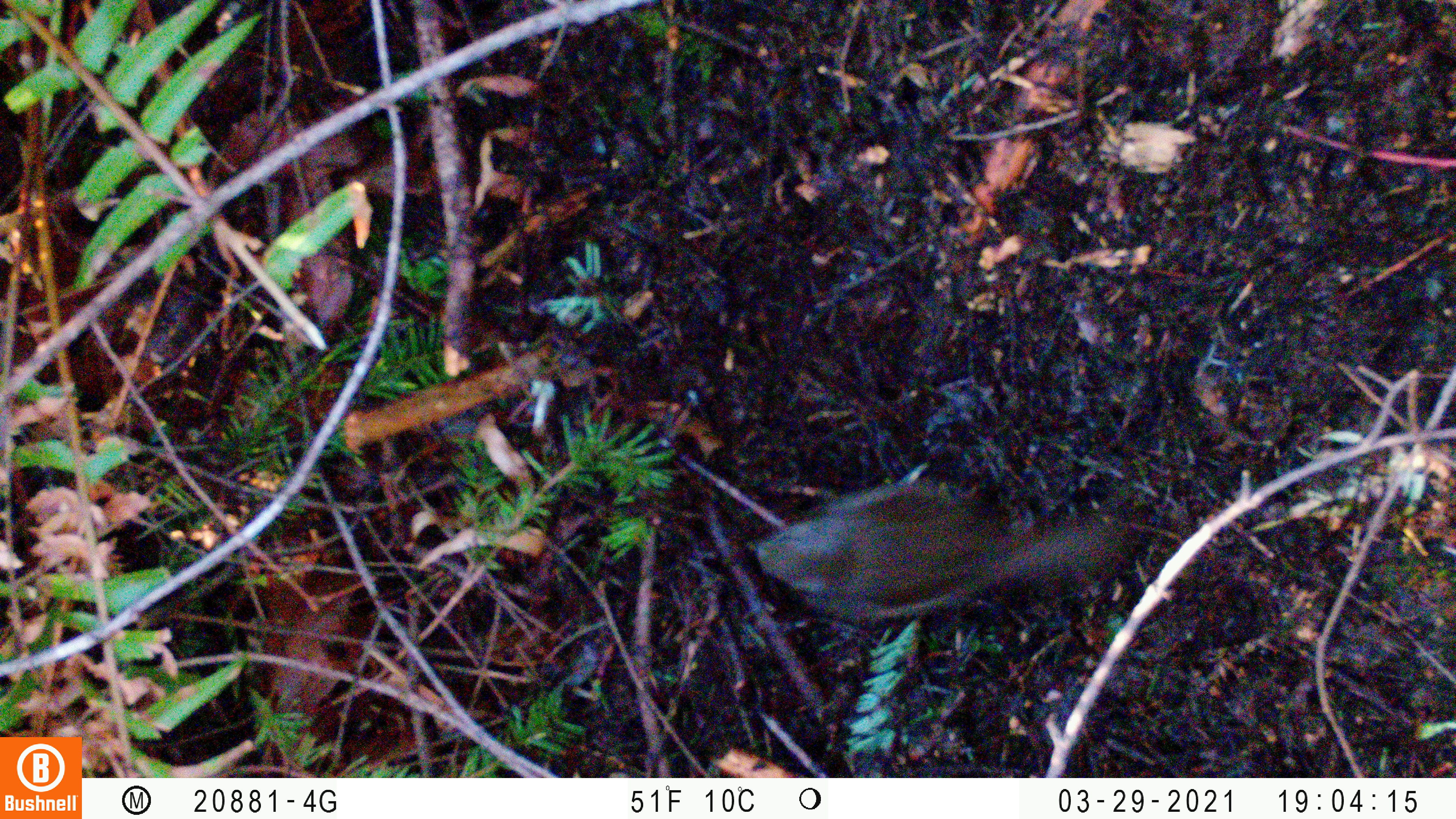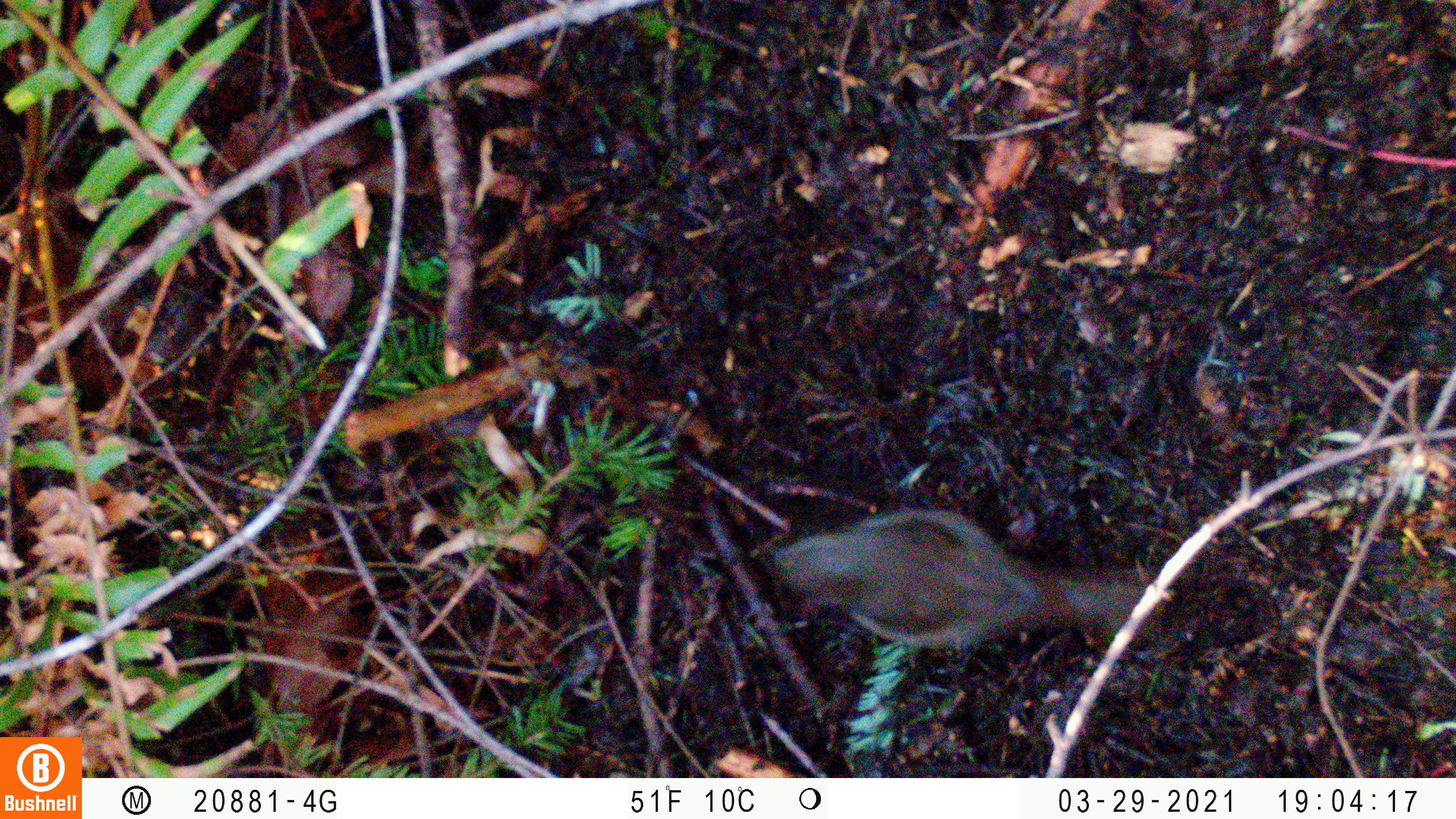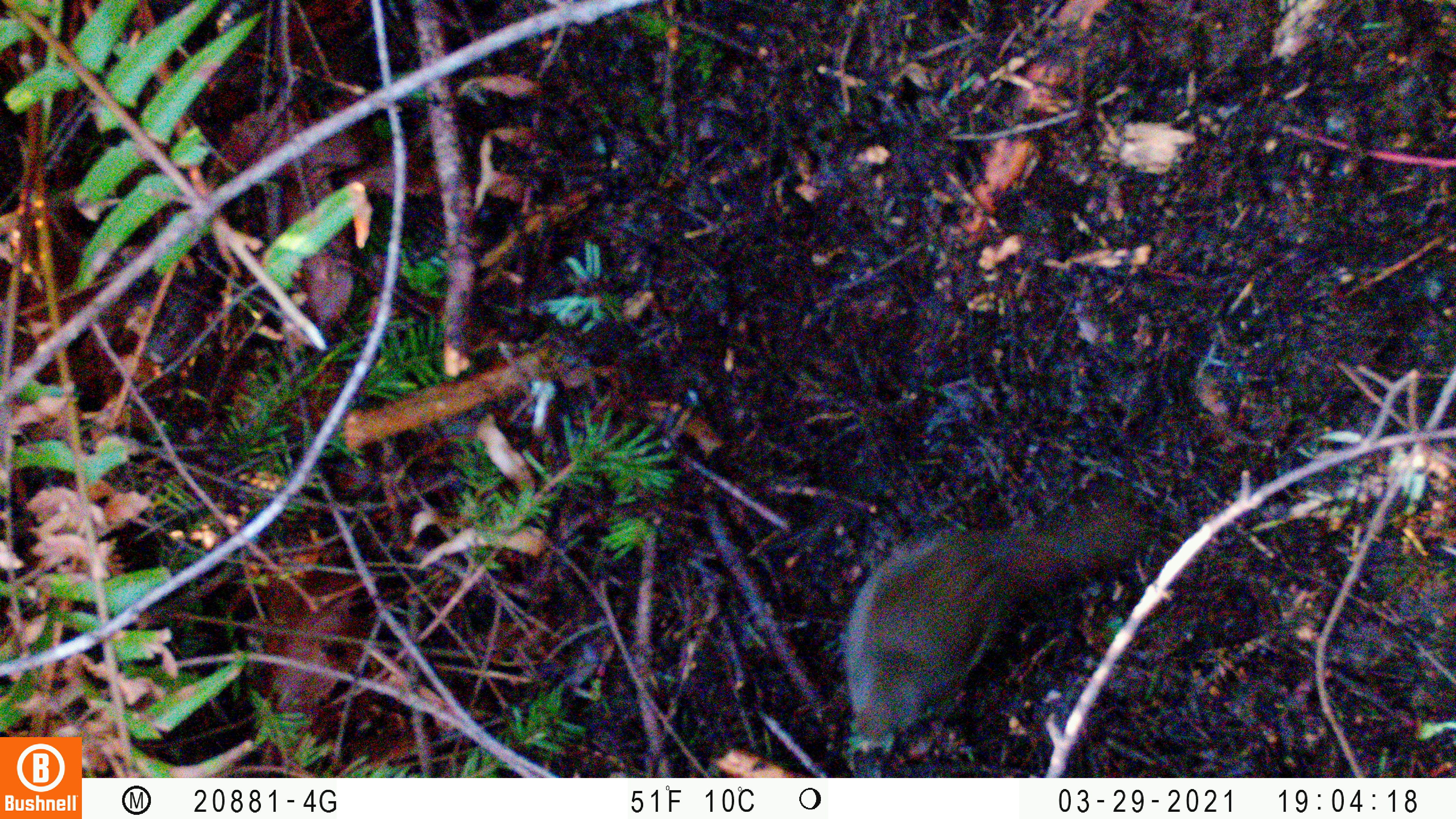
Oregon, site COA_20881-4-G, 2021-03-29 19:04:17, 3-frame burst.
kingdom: Animalia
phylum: Chordata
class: Aves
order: Passeriformes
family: Turdidae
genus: Catharus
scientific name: Catharus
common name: brown thrushes and nightingale-thrushes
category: catharus species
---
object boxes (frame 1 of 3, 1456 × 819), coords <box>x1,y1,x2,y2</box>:
catharus species: <box>721,450,1154,641</box>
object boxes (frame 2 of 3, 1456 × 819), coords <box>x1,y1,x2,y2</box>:
catharus species: <box>742,494,1184,695</box>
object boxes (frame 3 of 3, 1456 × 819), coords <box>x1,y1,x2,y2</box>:
catharus species: <box>830,462,1182,763</box>